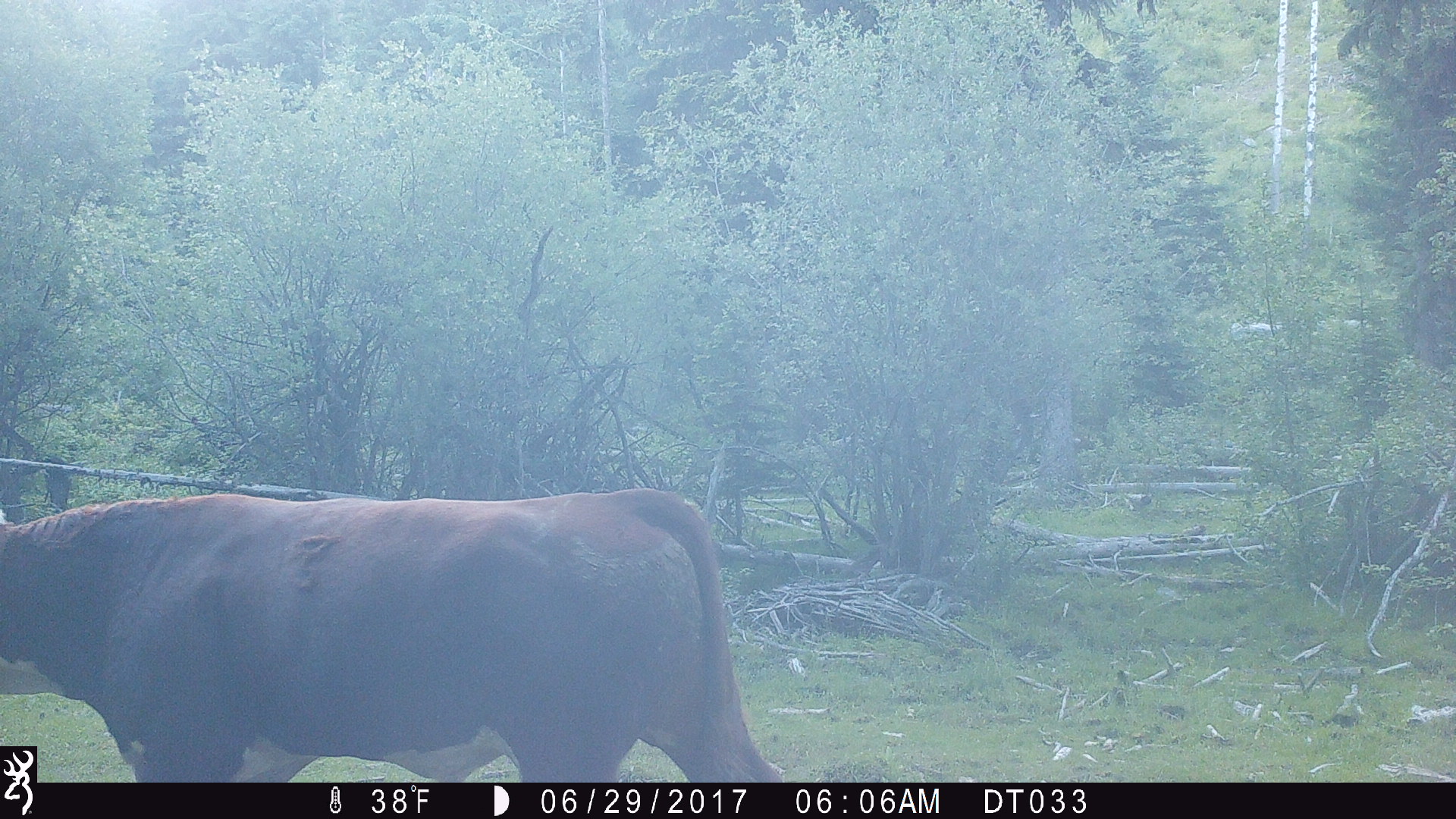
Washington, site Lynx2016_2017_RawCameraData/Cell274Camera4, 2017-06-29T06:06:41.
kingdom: Animalia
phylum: Chordata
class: Mammalia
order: Artiodactyla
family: Bovidae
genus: Bos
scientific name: Bos taurus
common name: domestic cattle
Domestic cattle (Bos taurus). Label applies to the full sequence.